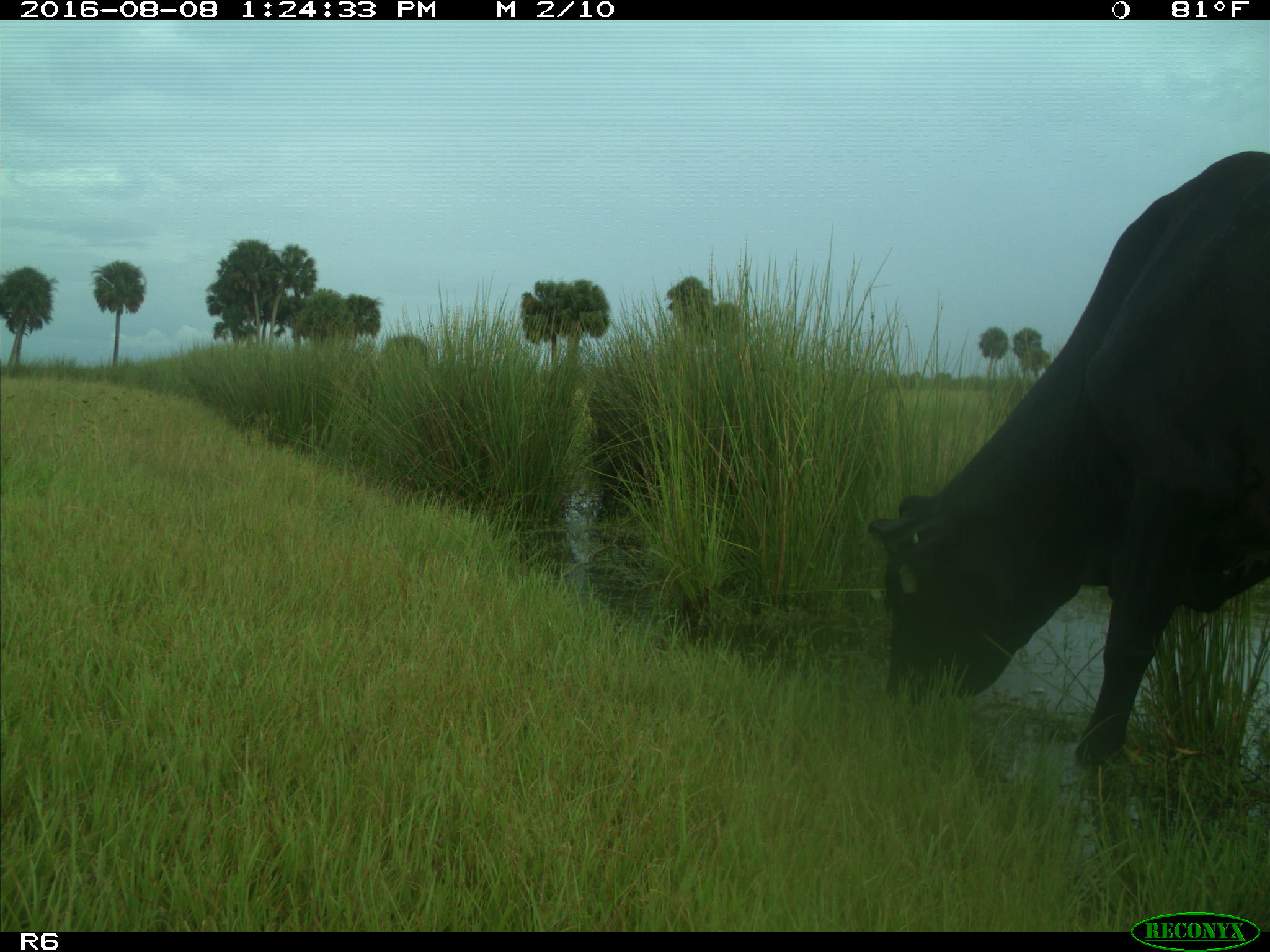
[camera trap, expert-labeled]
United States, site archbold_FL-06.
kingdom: Animalia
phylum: Chordata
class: Mammalia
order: Artiodactyla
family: Bovidae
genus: Bos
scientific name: Bos taurus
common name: domestic cow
Bos taurus (domestic cow).